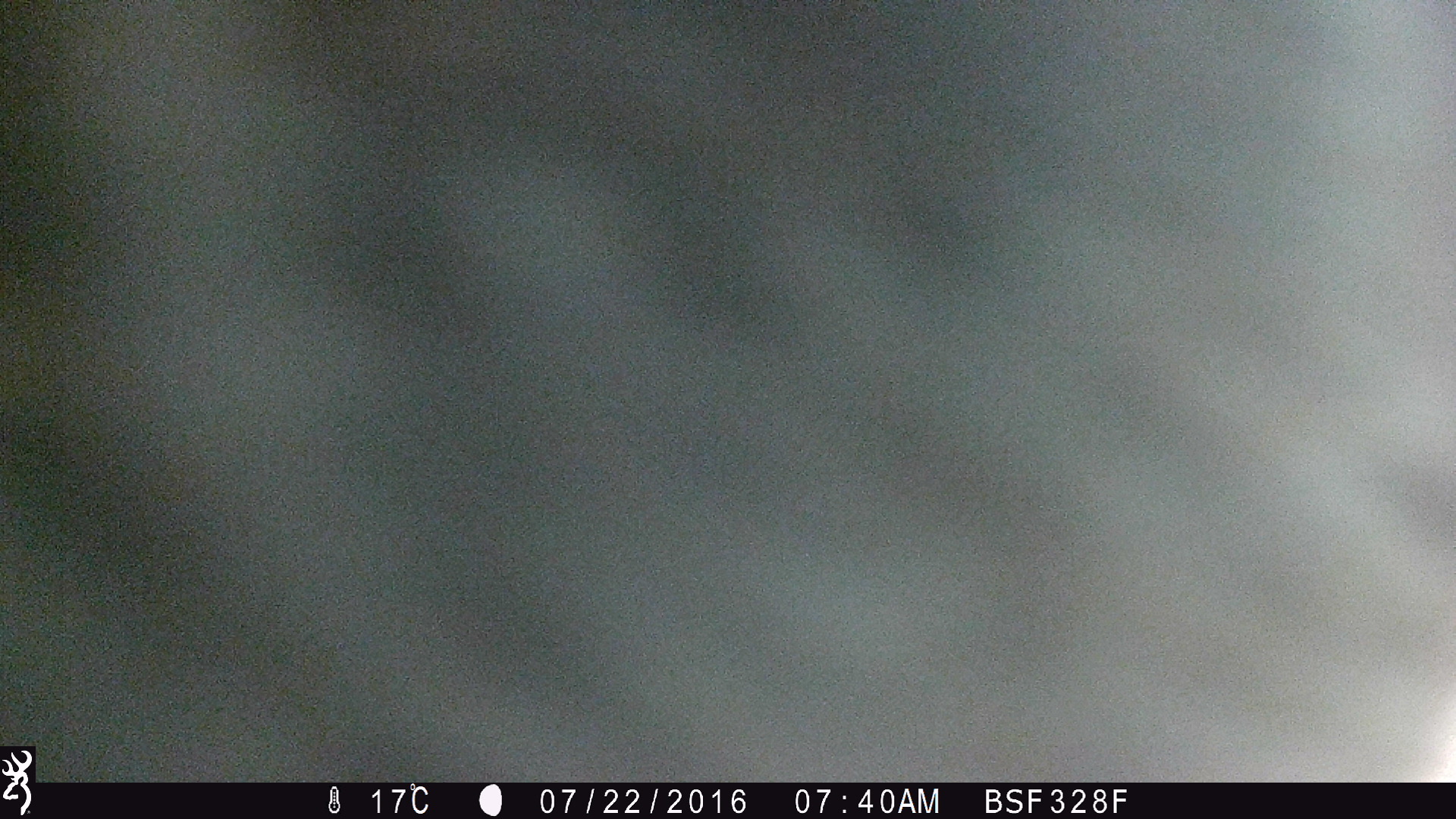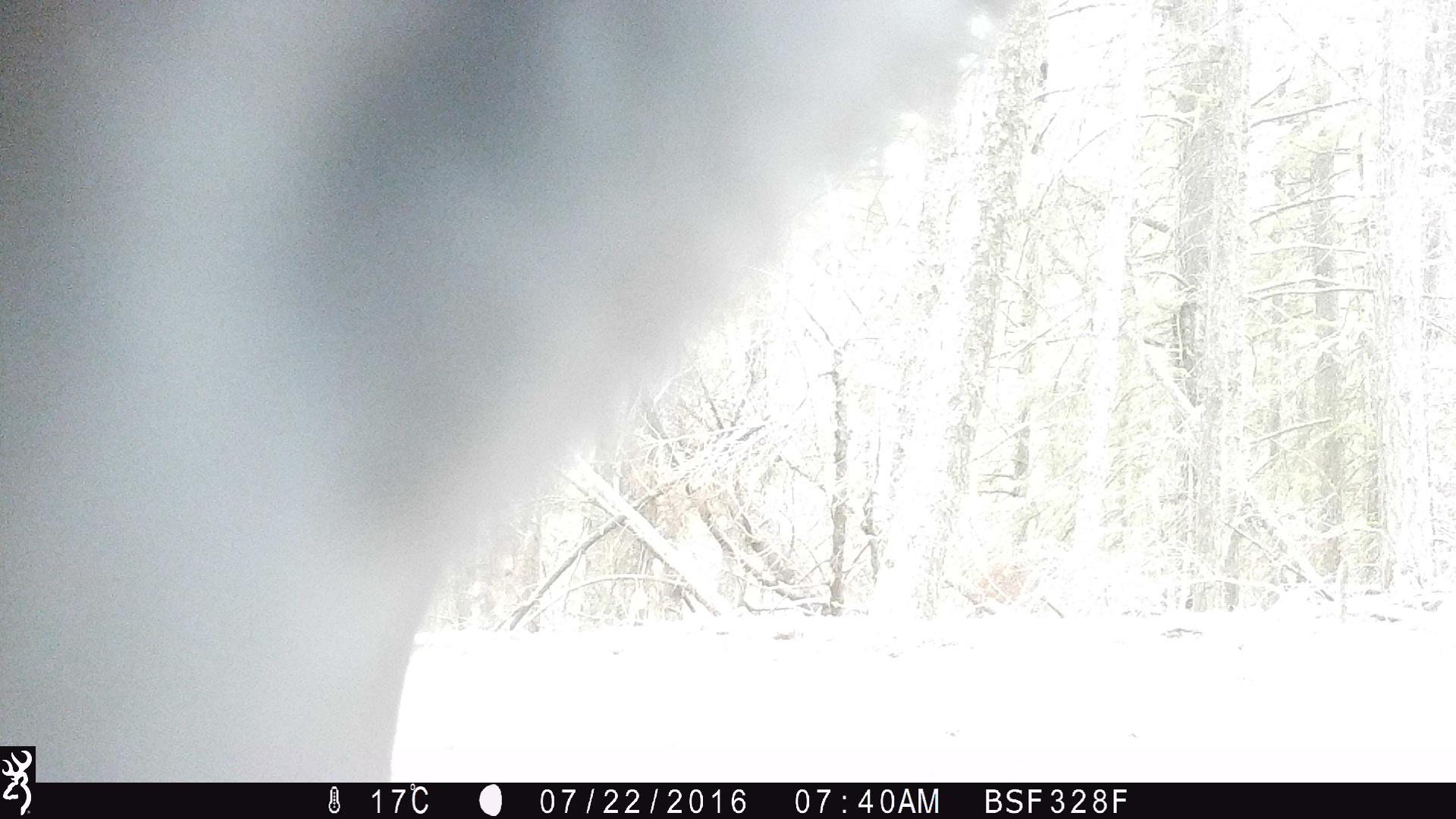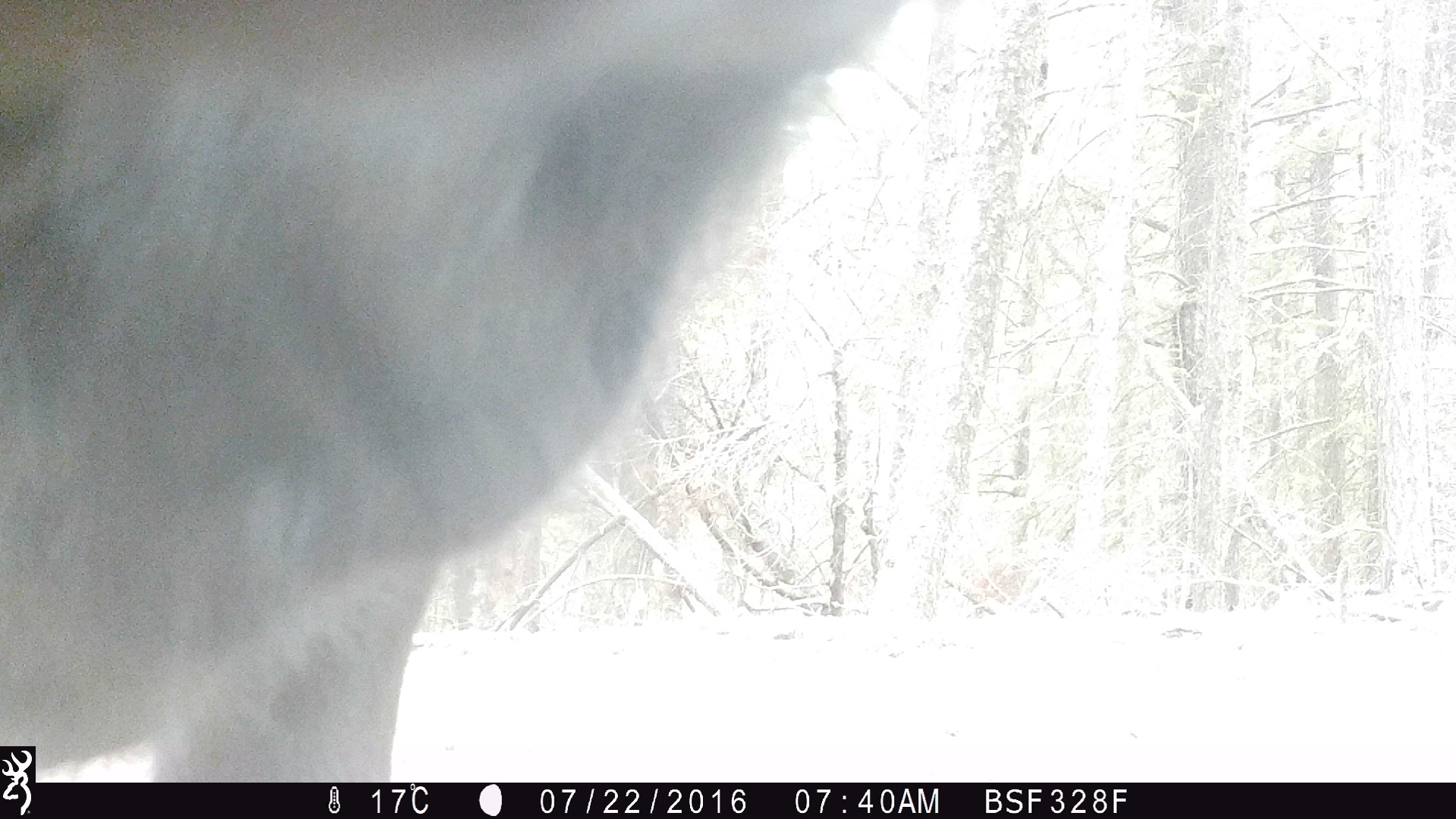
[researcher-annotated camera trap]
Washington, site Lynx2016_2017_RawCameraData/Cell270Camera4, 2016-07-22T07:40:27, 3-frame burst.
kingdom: Animalia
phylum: Chordata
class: Mammalia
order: Artiodactyla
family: Bovidae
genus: Bos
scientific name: Bos taurus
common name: domestic cattle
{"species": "domestic cattle (Bos taurus)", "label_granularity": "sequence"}